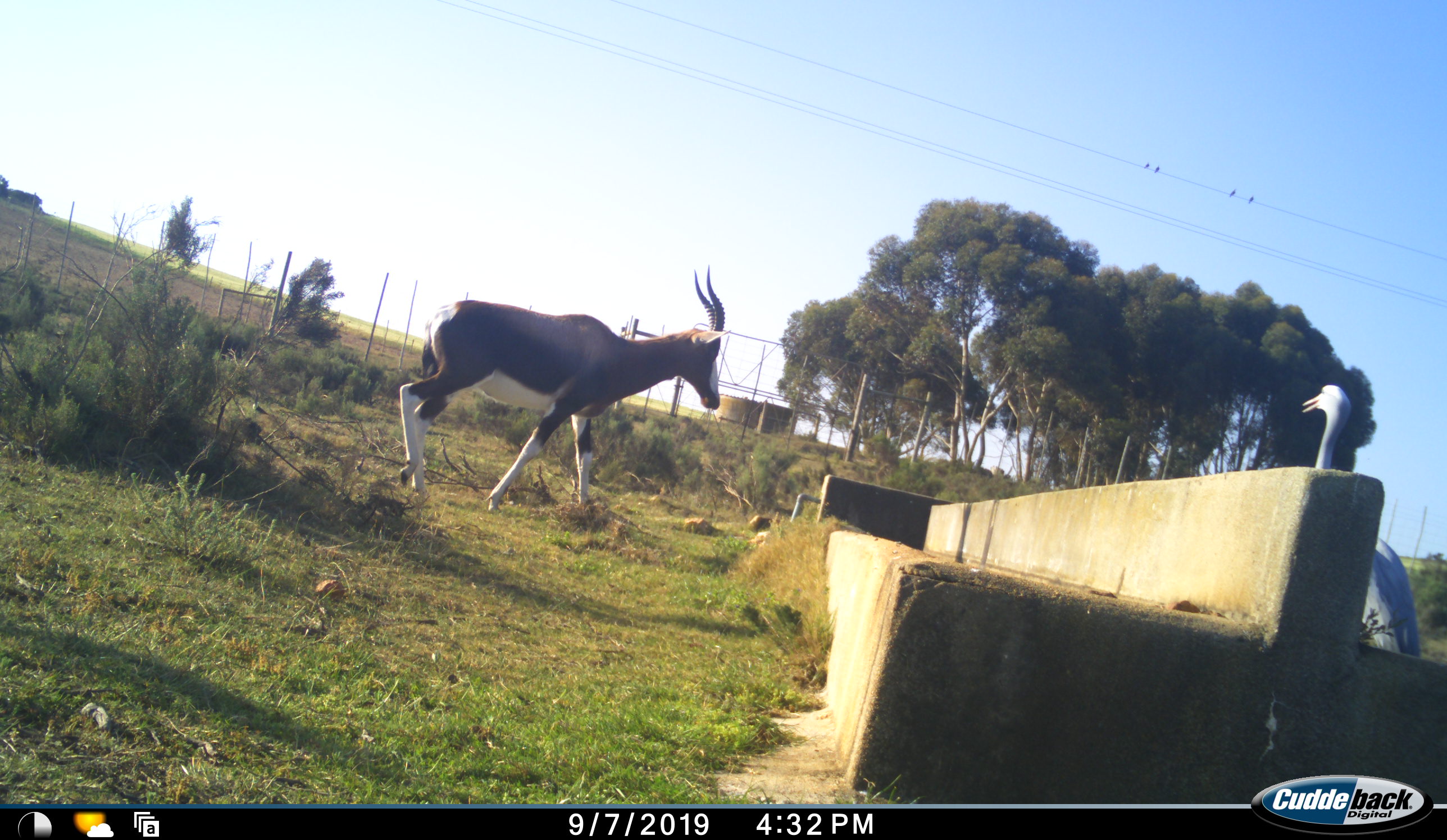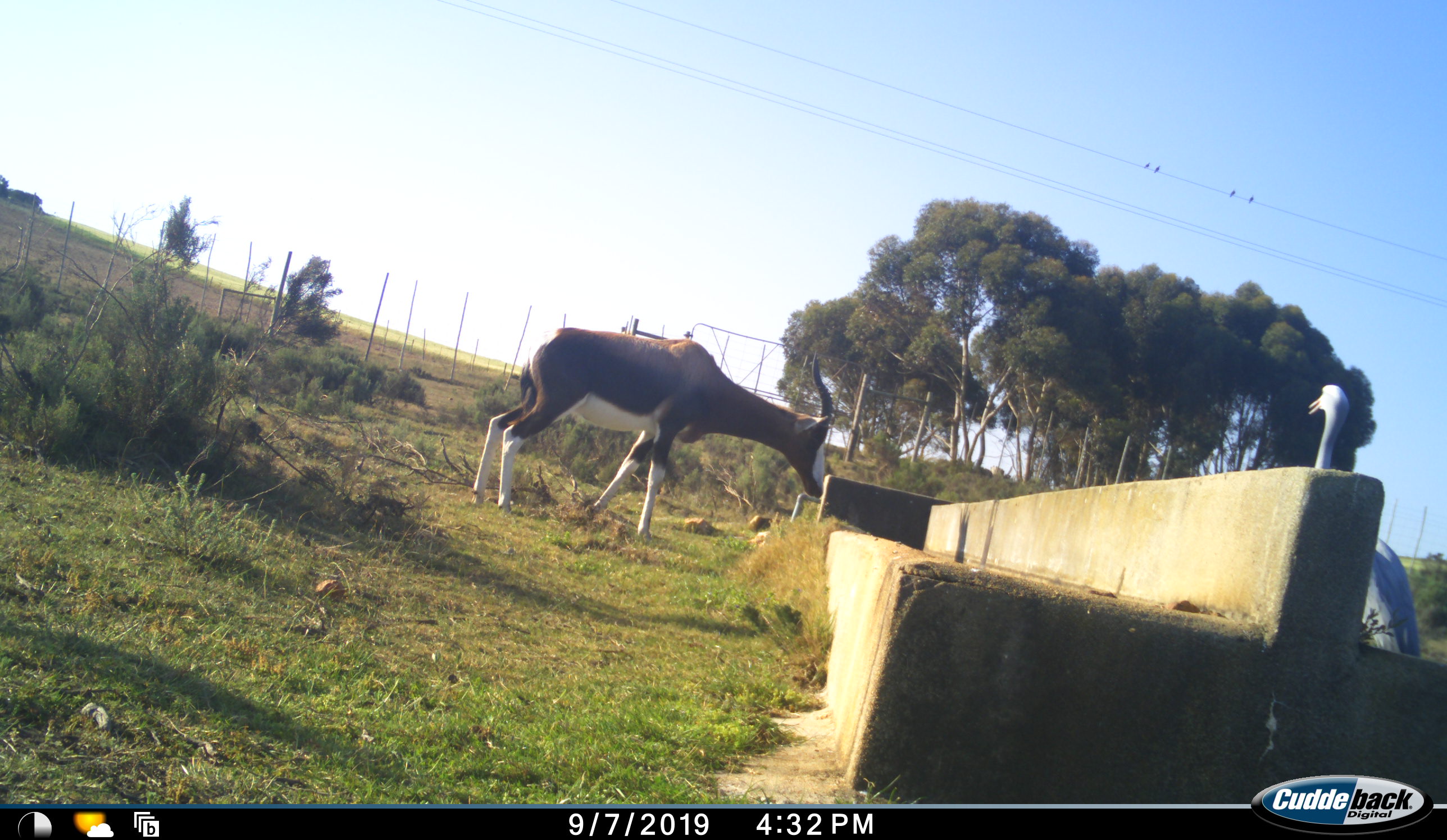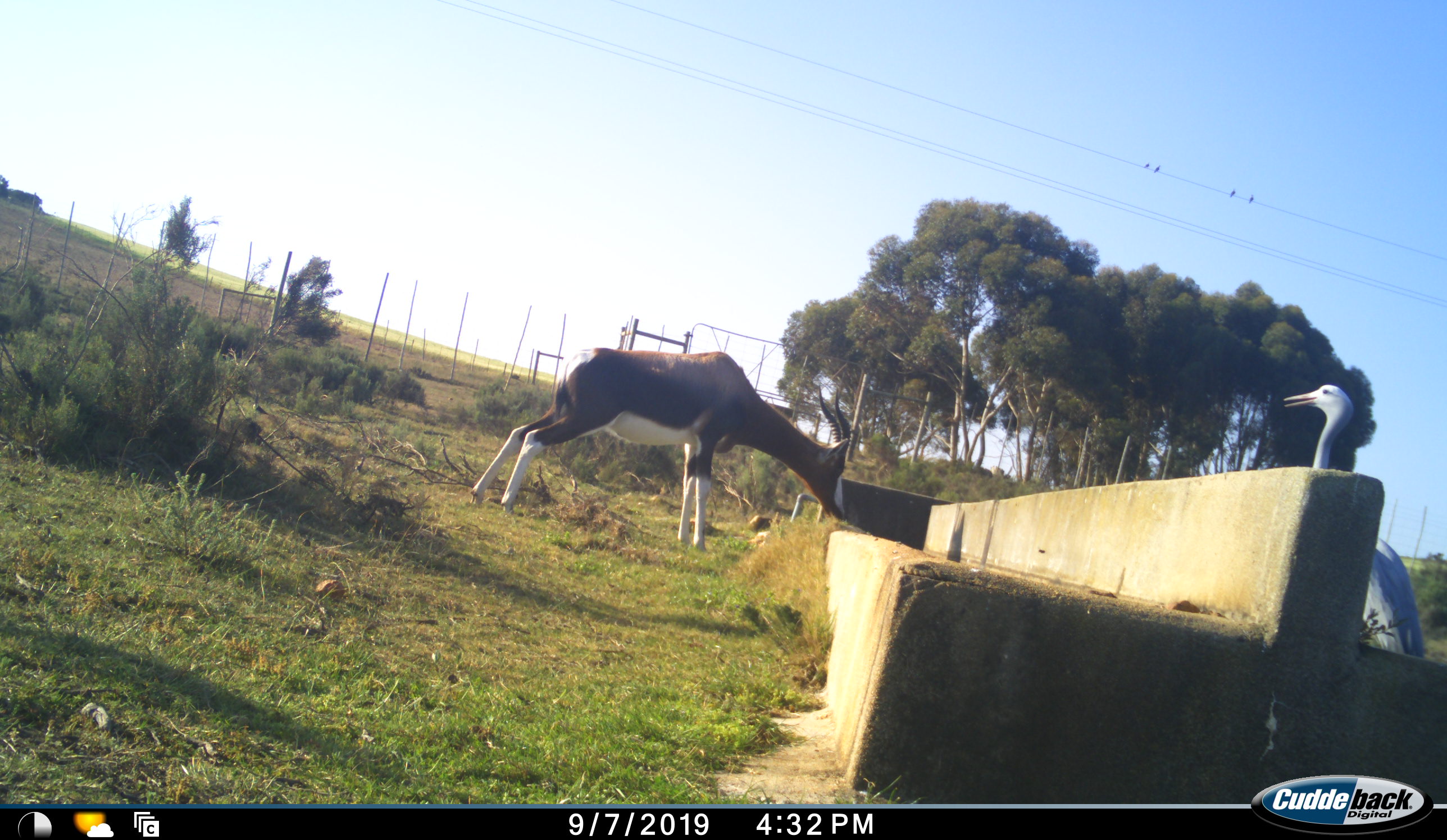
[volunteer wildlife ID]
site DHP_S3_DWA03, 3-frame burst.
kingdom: Animalia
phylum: Chordata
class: Mammalia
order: Artiodactyla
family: Bovidae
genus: Damaliscus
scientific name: Damaliscus pygargus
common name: bontebok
Bontebok (Damaliscus pygargus), count 1. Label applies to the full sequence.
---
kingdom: Animalia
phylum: Chordata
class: Aves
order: Gruiformes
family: Gruidae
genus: Anthropoides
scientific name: Anthropoides paradiseus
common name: blue crane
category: craneblue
Craneblue (blue crane) (Anthropoides paradiseus), count 1. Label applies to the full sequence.